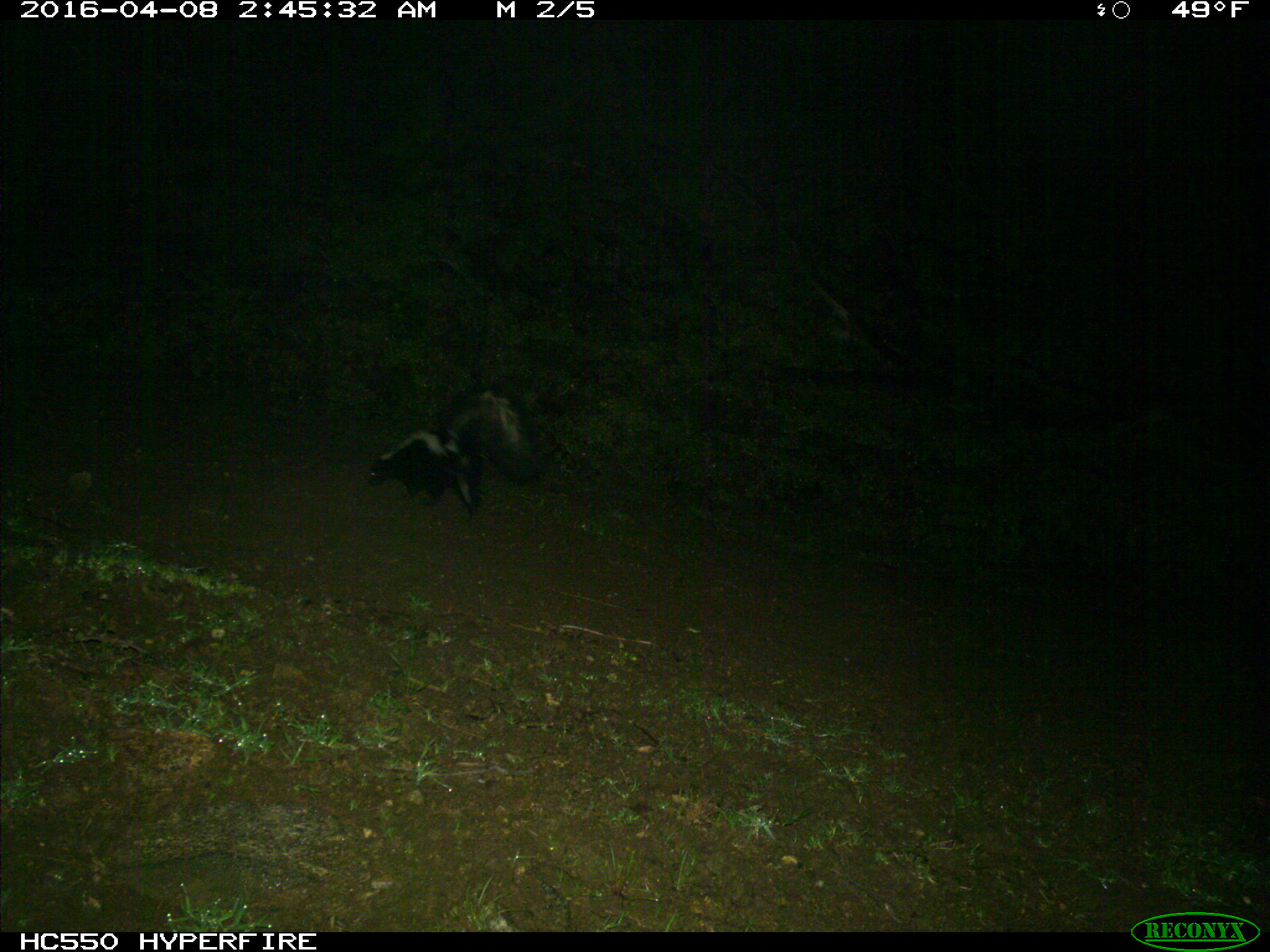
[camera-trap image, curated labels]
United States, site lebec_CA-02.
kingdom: Animalia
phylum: Chordata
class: Mammalia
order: Carnivora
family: Mephitidae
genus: Mephitis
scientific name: Mephitis mephitis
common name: striped skunk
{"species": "Mephitis mephitis (striped skunk)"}